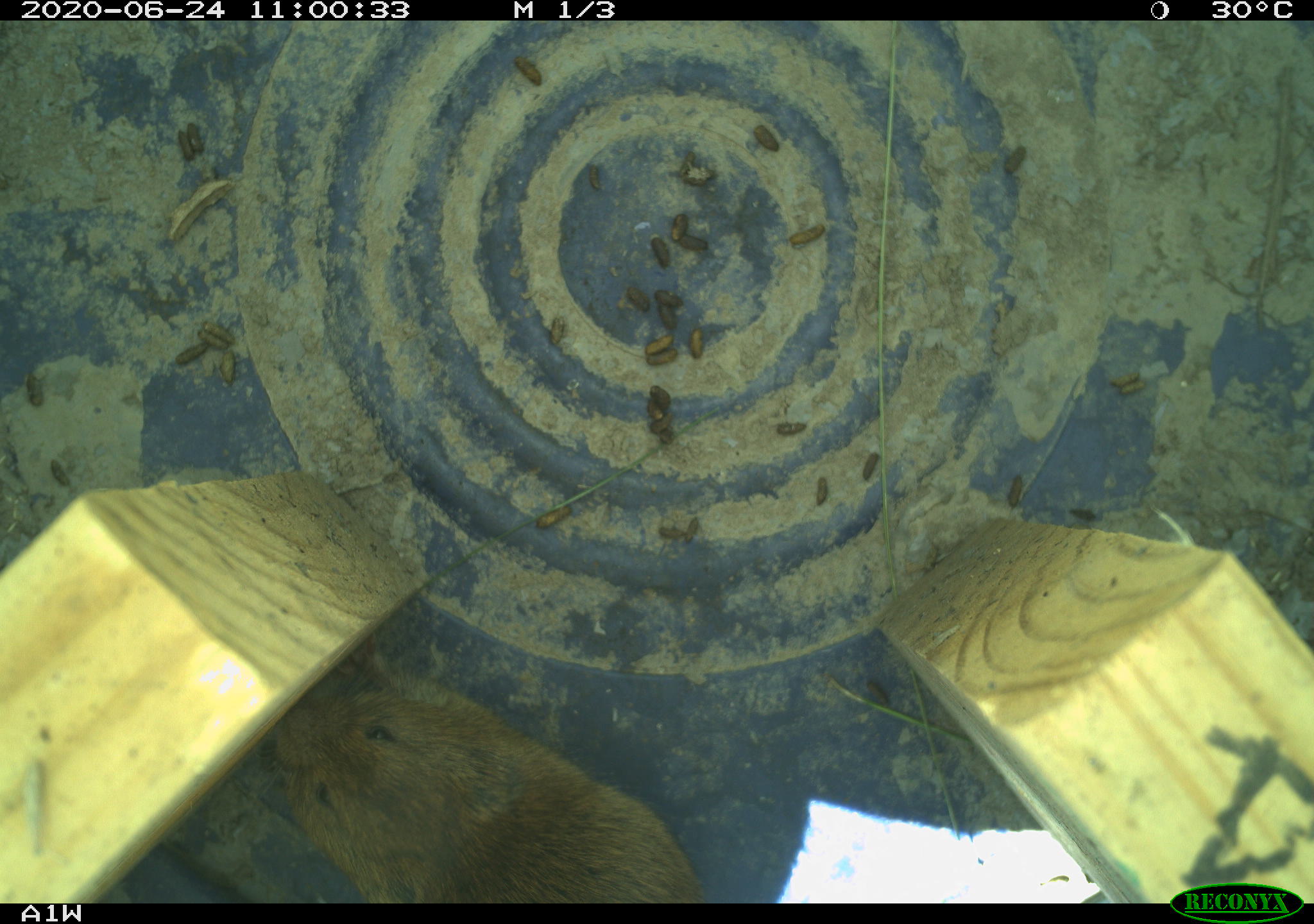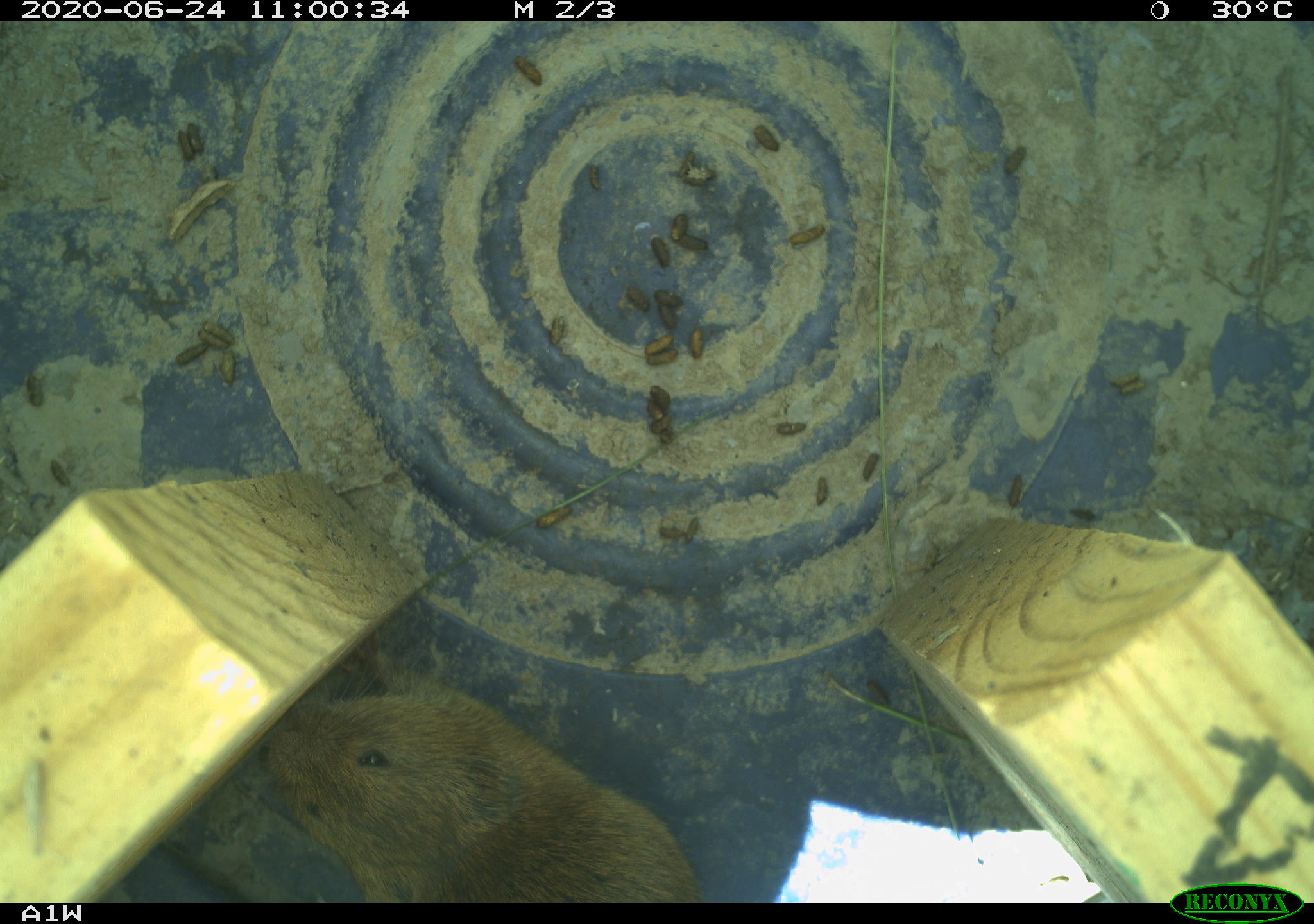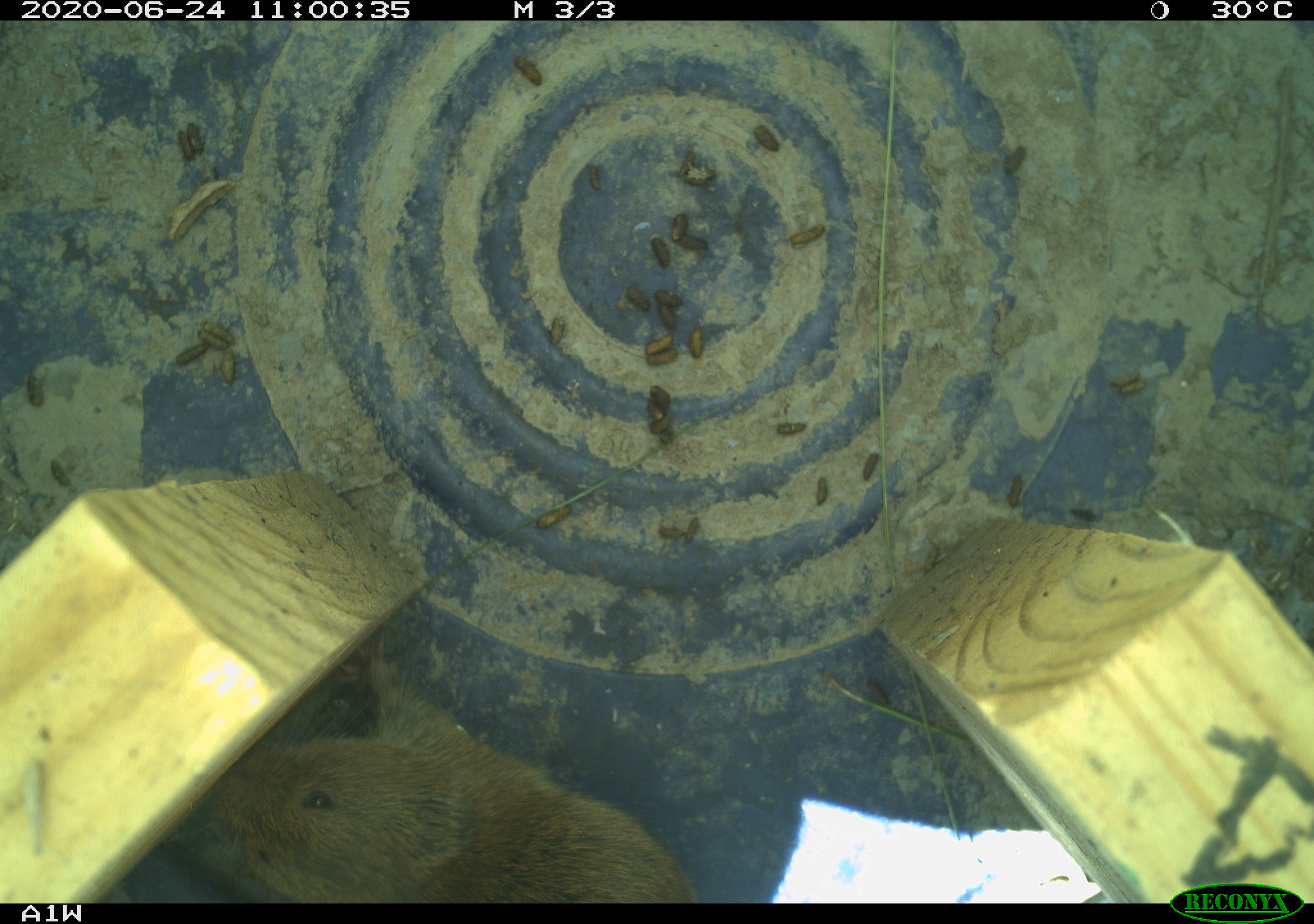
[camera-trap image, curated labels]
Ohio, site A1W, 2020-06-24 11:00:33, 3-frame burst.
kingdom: Animalia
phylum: Chordata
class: Mammalia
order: Rodentia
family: Cricetidae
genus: Microtus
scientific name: Microtus pennsylvanicus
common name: meadow vole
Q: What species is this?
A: Meadow vole (Microtus pennsylvanicus).